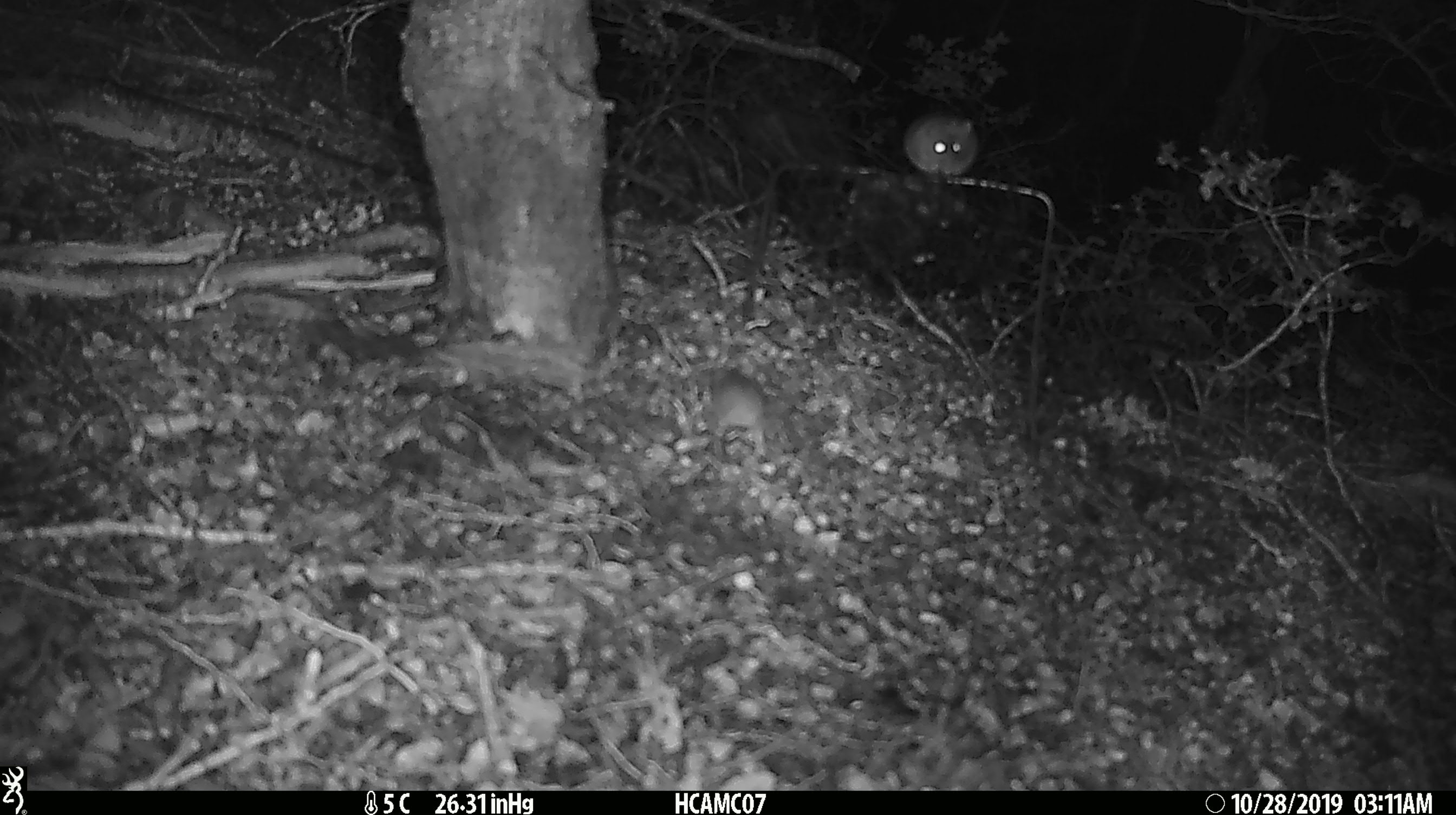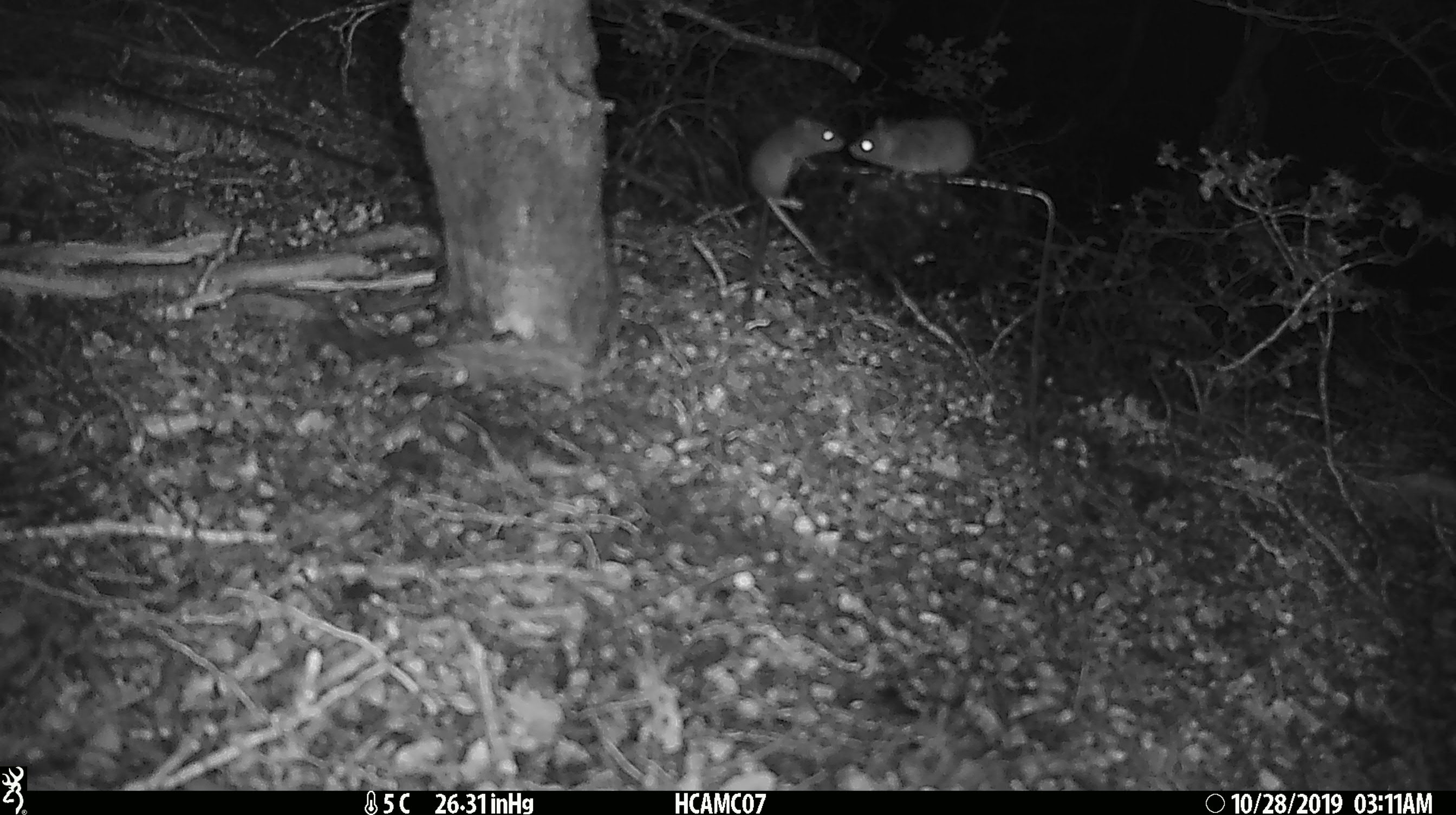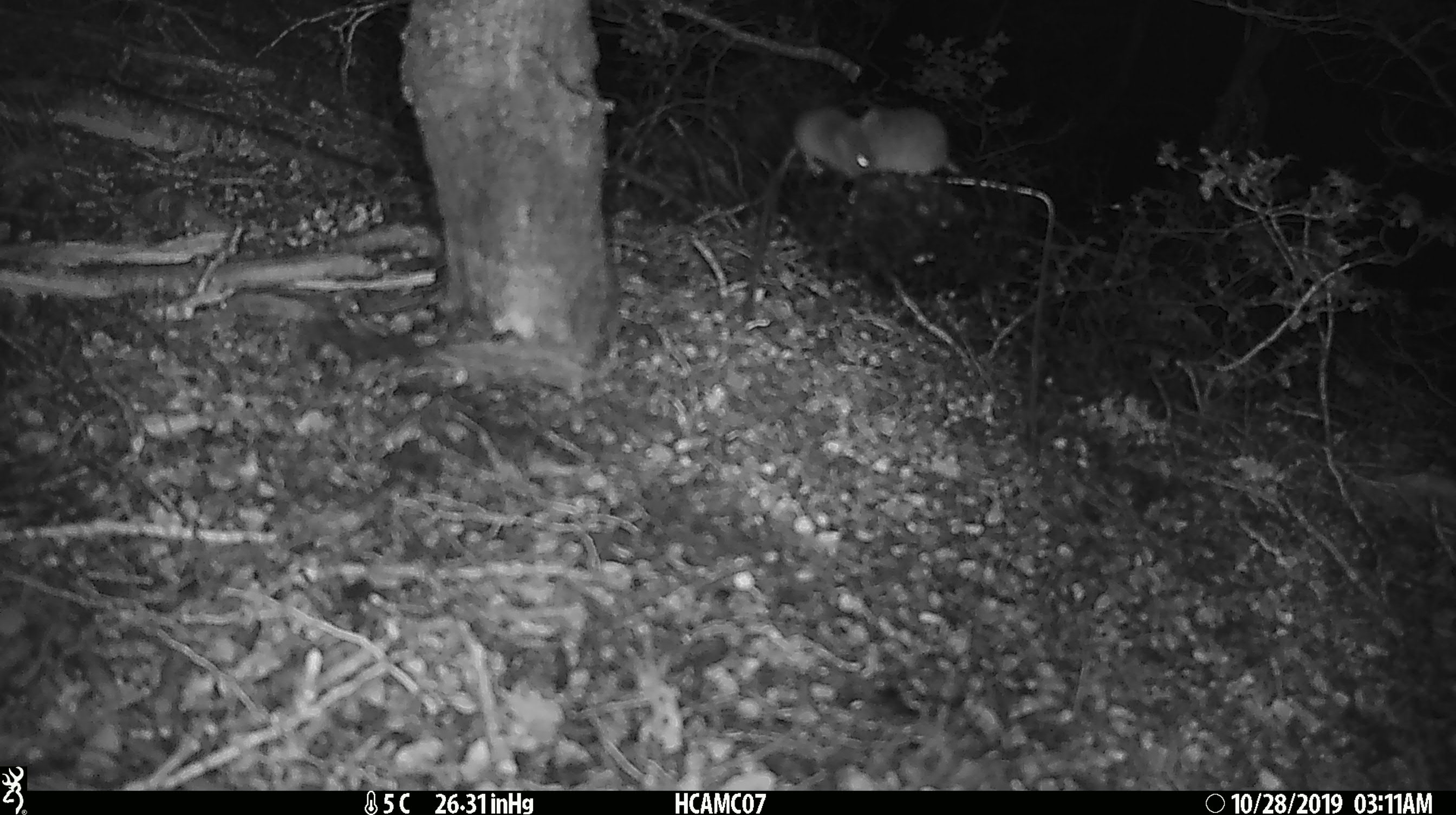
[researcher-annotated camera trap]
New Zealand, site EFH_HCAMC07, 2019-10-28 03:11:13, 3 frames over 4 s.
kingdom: Animalia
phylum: Chordata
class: Mammalia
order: Rodentia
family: Muridae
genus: Mus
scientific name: Mus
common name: mouse